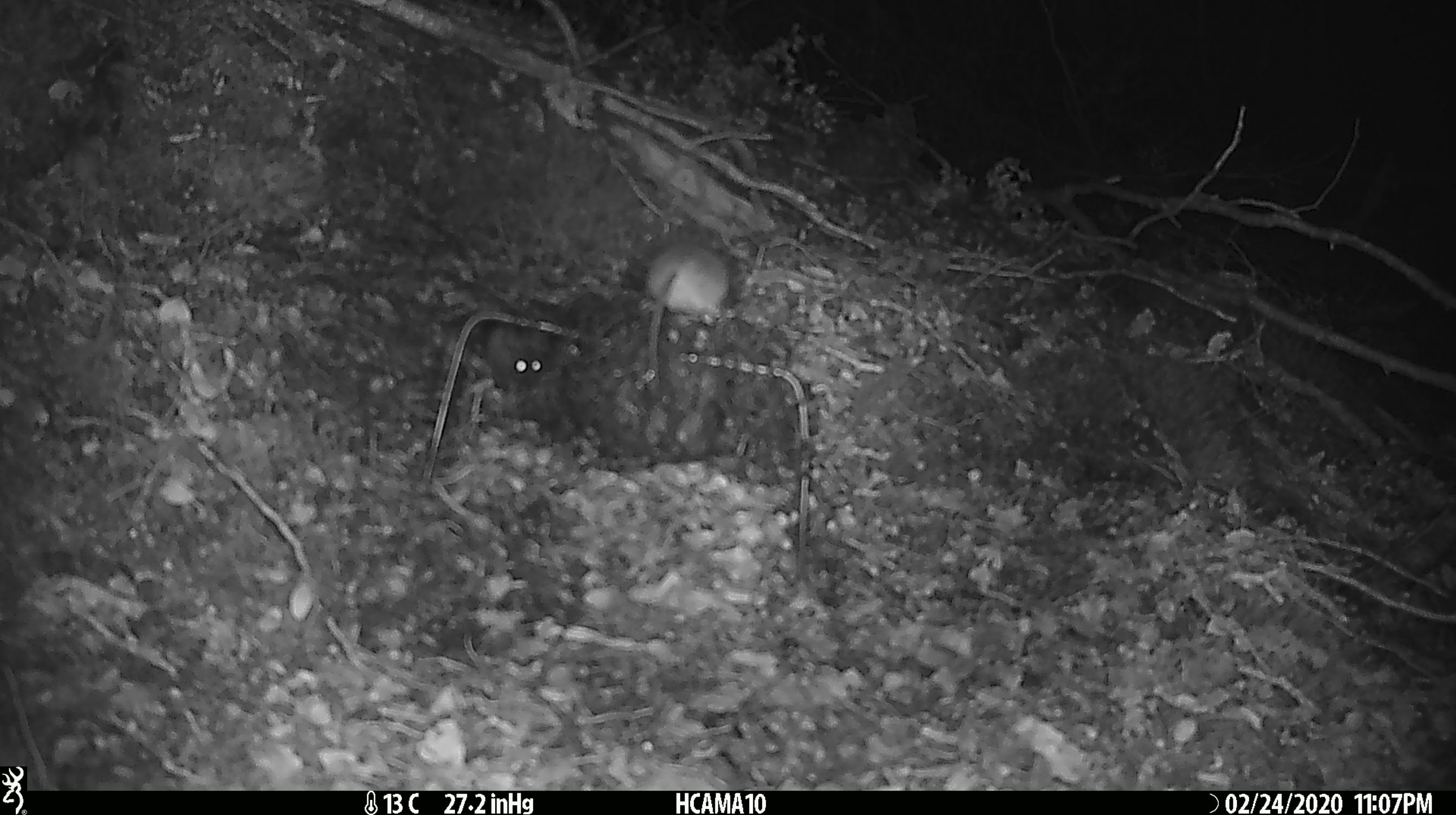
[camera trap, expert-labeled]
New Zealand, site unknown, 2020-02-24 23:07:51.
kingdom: Animalia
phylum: Chordata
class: Mammalia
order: Rodentia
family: Muridae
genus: Mus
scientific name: Mus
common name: mouse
Mouse (Mus).